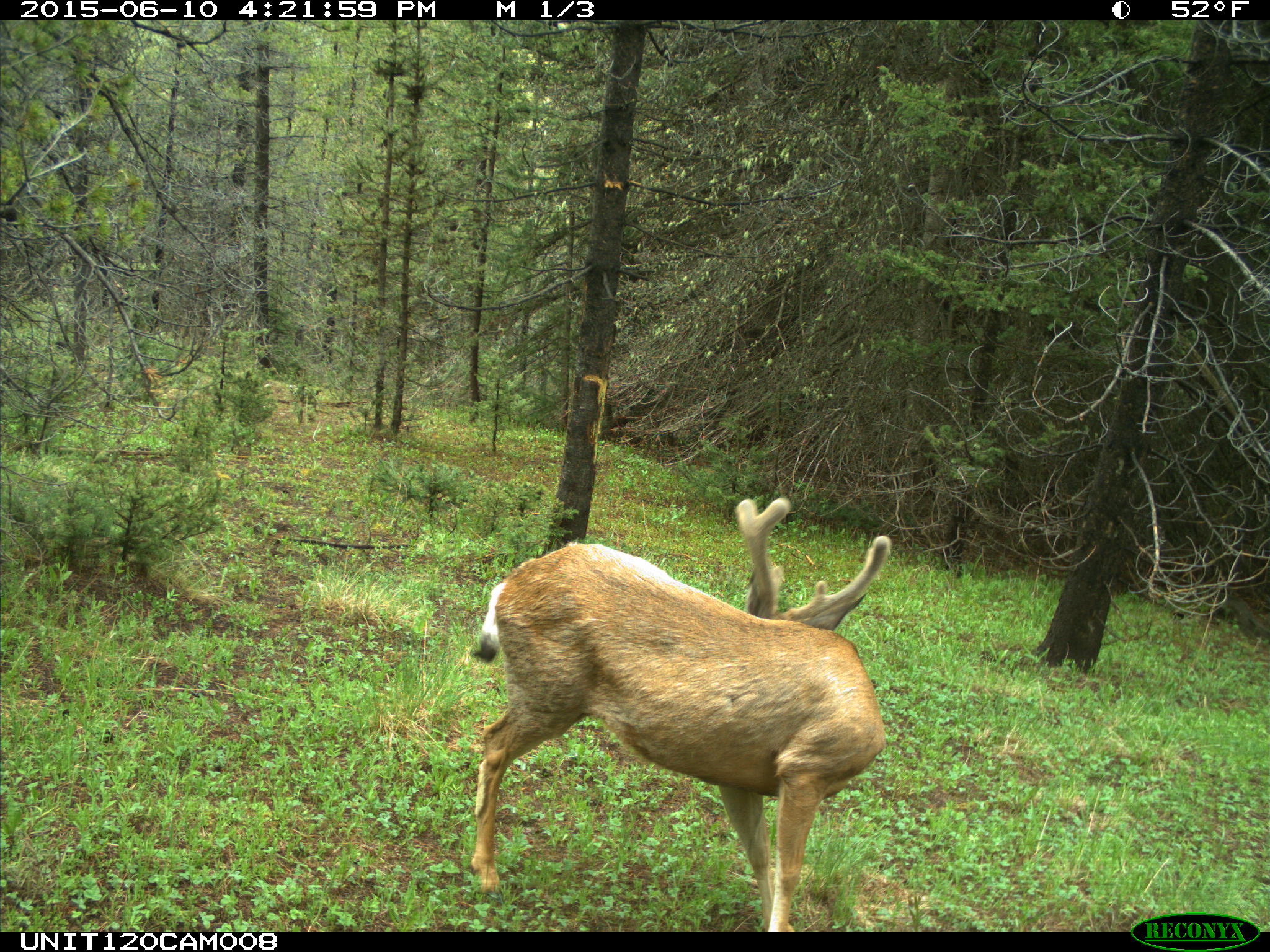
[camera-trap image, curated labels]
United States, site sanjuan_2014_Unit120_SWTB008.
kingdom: Animalia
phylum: Chordata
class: Mammalia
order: Artiodactyla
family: Cervidae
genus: Odocoileus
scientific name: Odocoileus hemionus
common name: mule deer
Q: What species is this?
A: Odocoileus hemionus (mule deer).